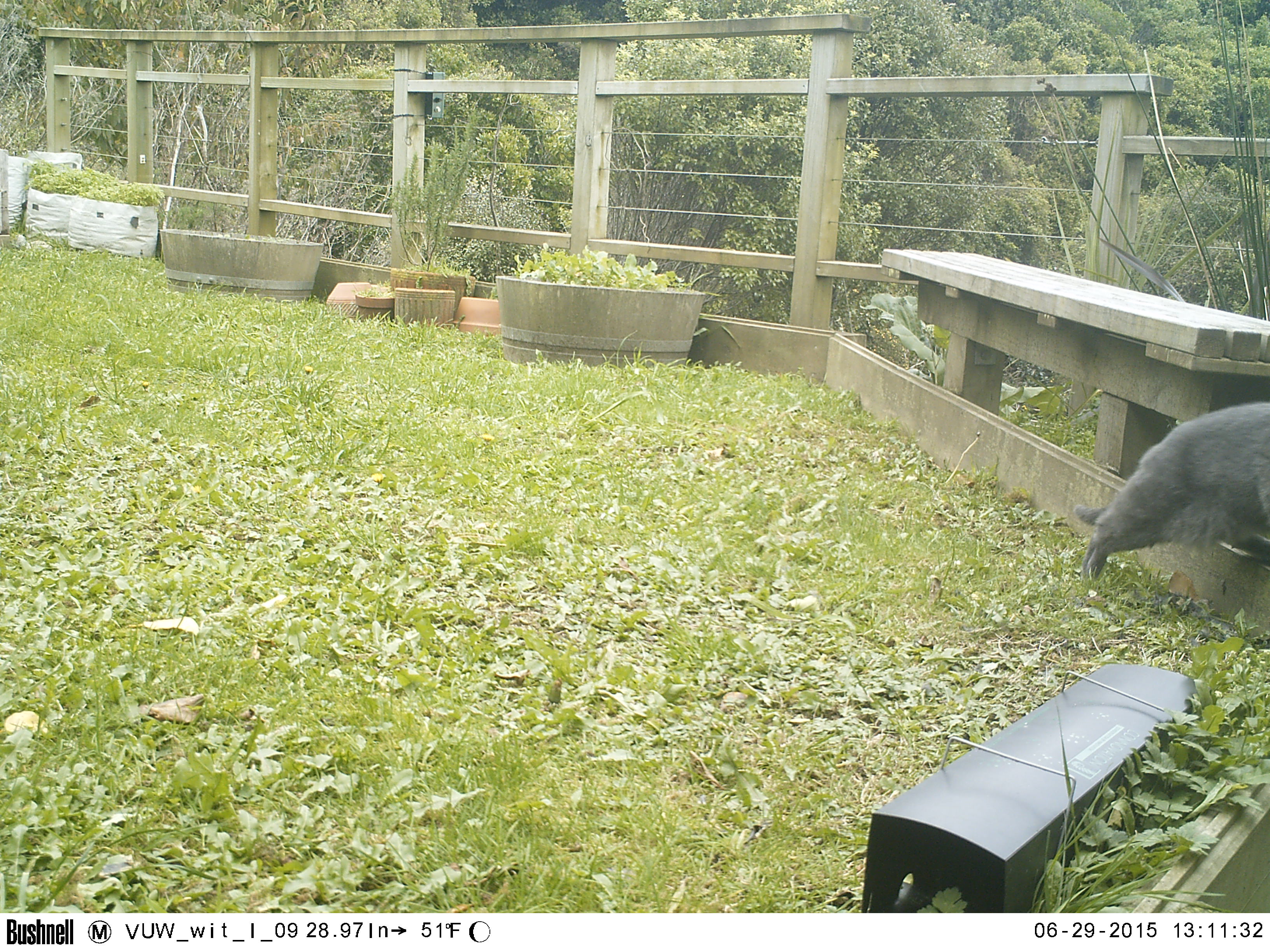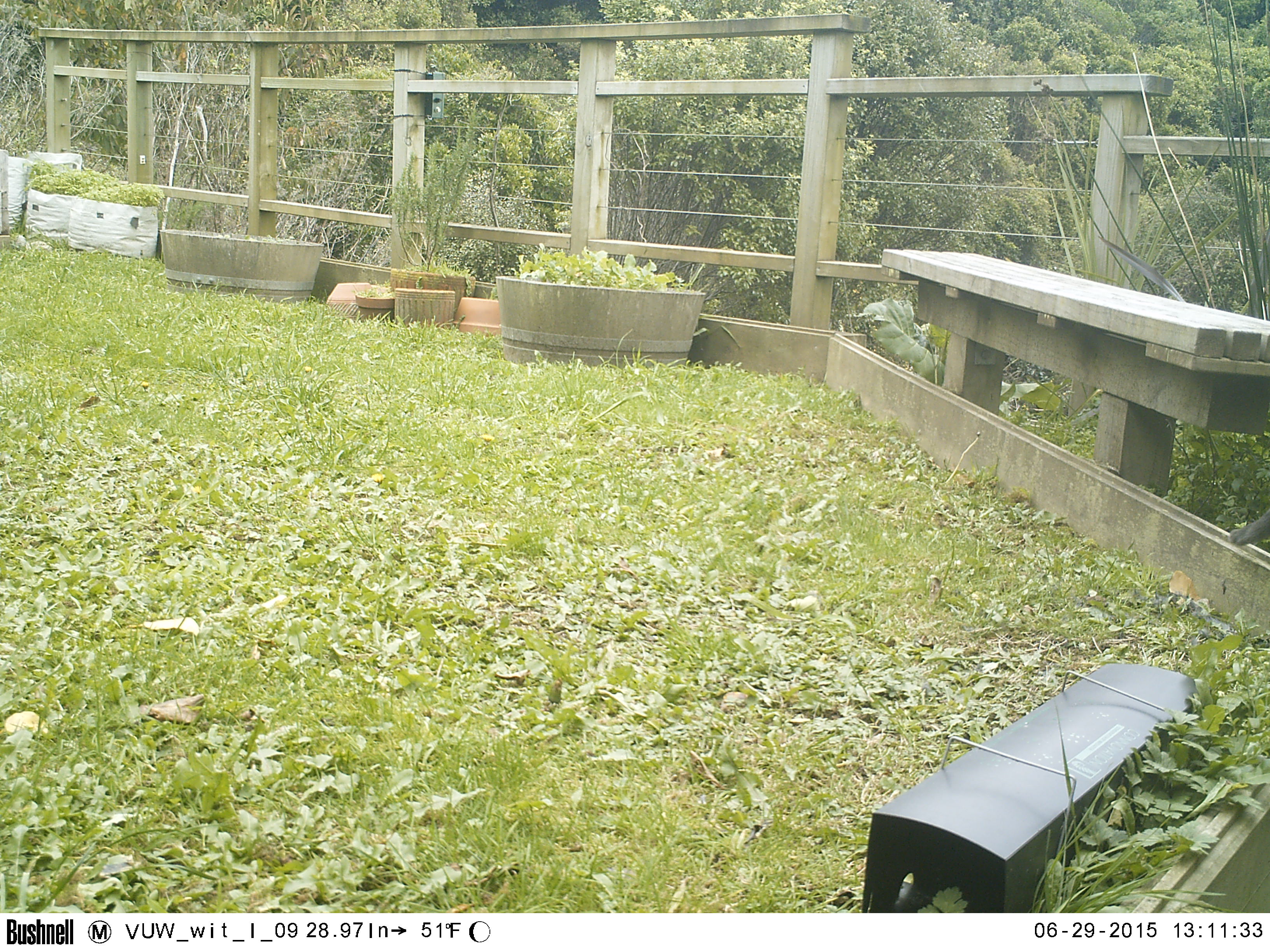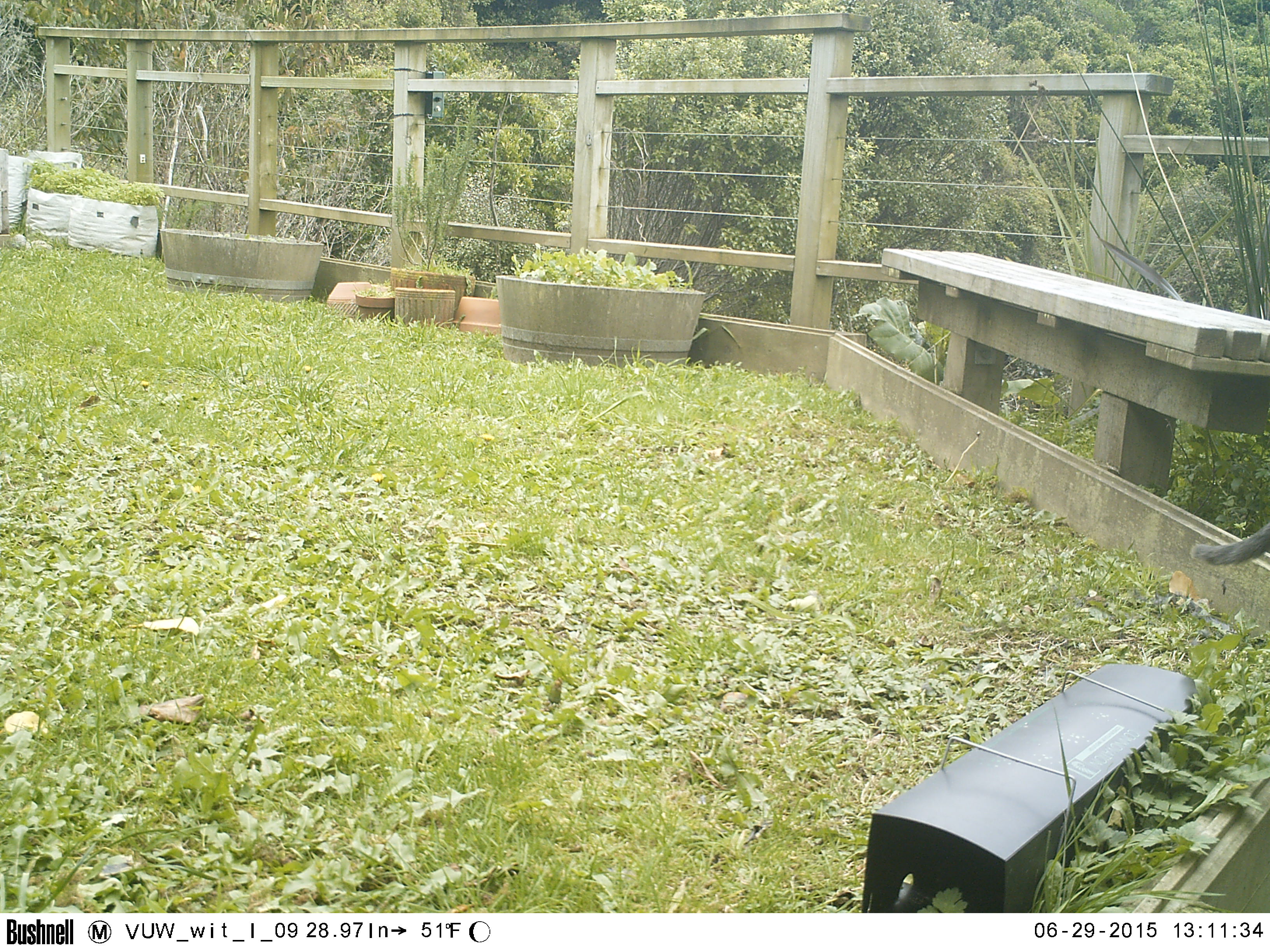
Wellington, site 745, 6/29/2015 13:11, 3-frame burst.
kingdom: Animalia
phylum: Chordata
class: Mammalia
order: Carnivora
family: Felidae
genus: Felis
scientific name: Felis catus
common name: cat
Cat (Felis catus).